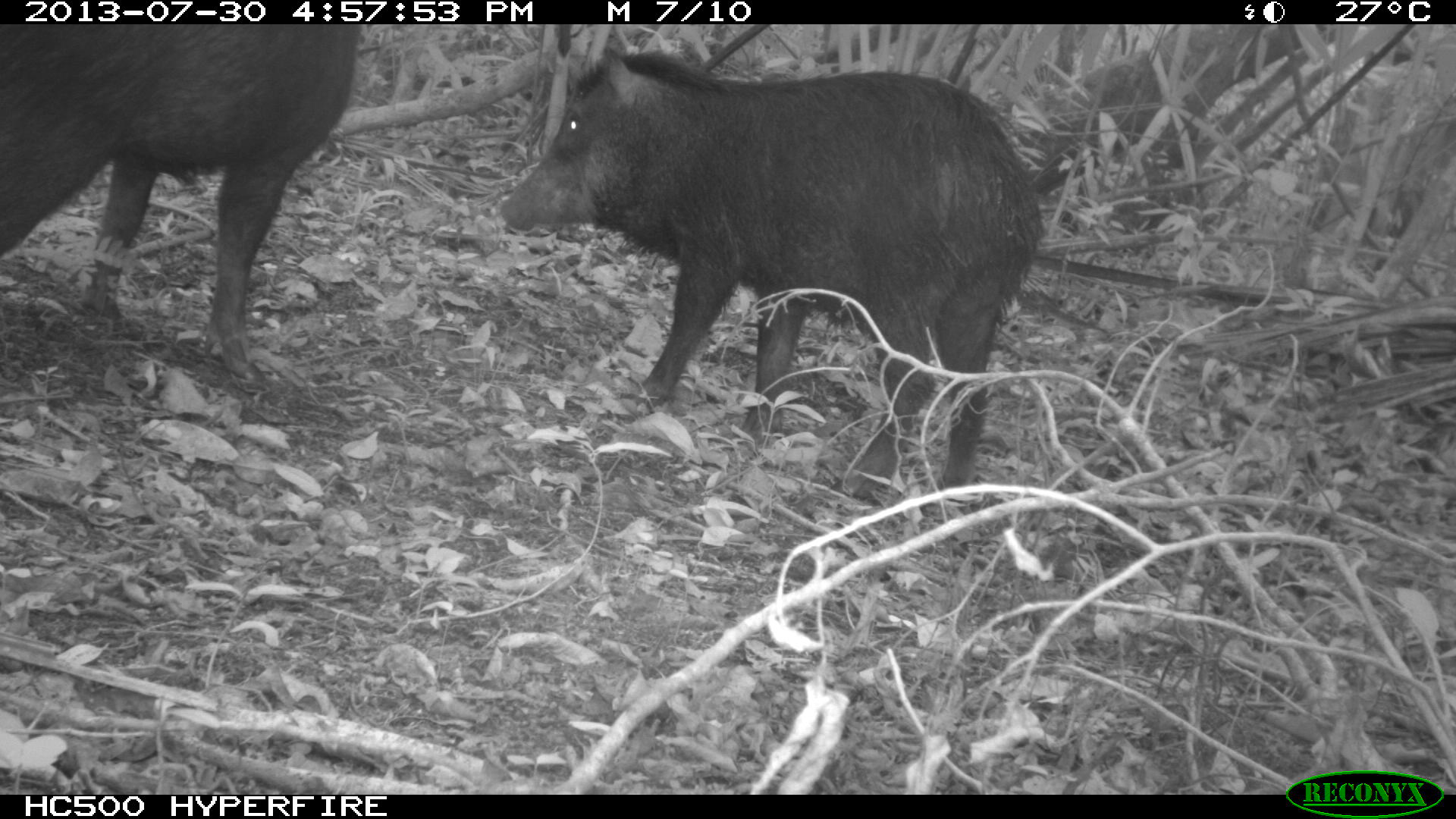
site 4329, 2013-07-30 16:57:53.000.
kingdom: Animalia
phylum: Chordata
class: Mammalia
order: Artiodactyla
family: Tayassuidae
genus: Tayassu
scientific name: Tayassu pecari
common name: white-lipped peccary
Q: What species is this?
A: Tayassu pecari (white-lipped peccary).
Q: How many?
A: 2.